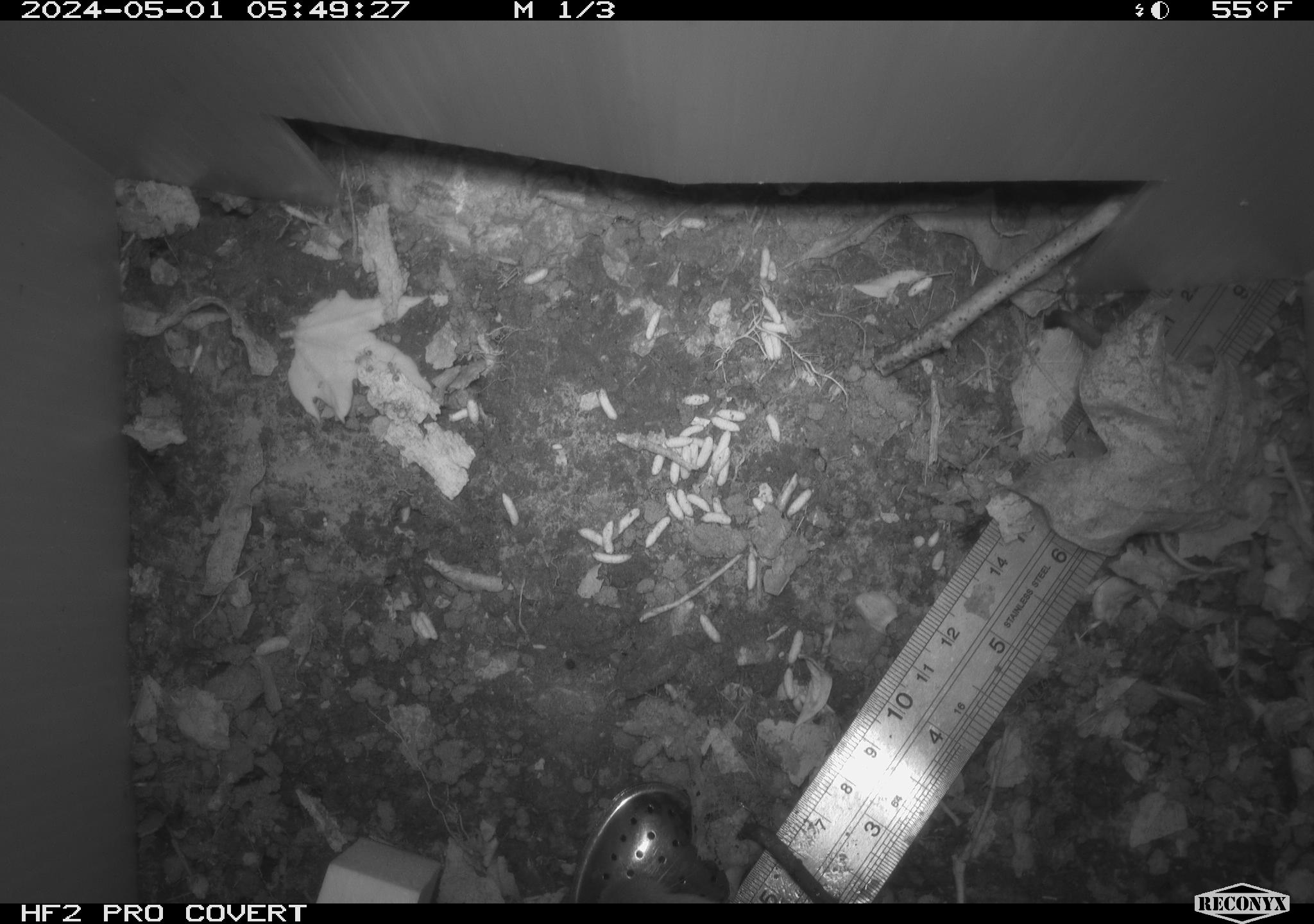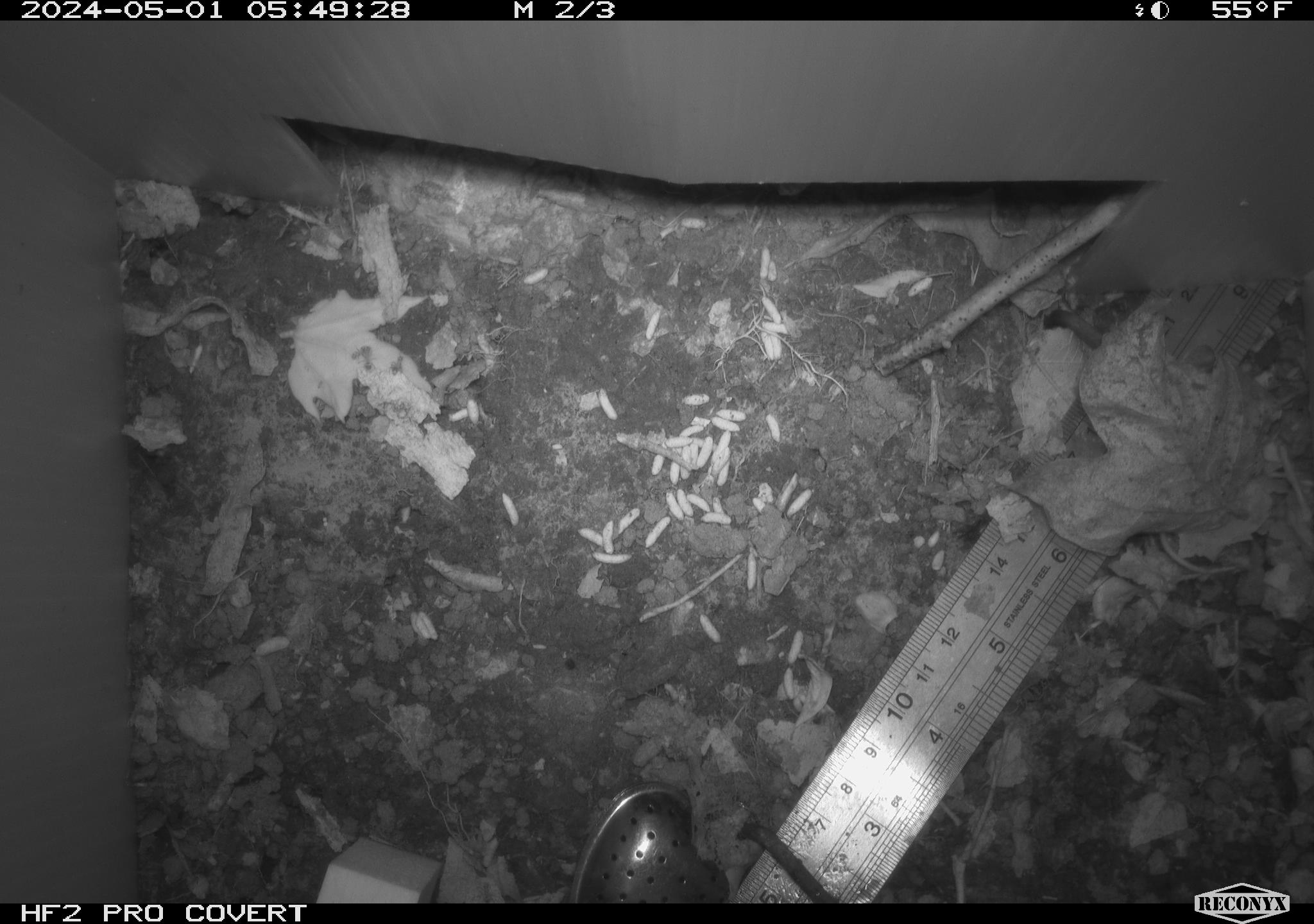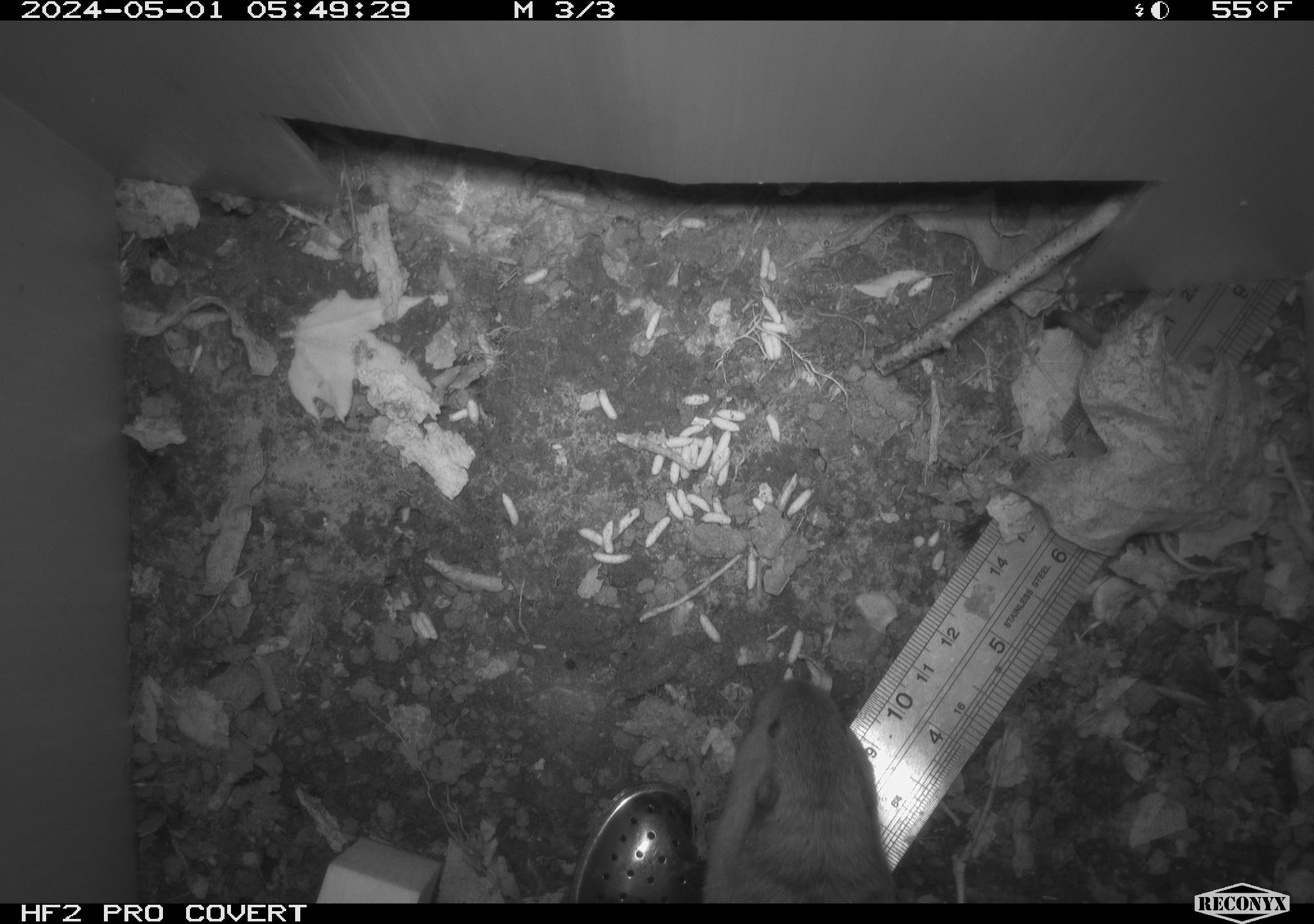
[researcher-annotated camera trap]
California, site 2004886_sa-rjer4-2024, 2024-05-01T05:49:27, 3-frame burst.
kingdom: Animalia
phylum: Chordata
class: Mammalia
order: Rodentia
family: Geomyidae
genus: Thomomys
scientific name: Thomomys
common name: smooth-toothed pocket gophers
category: thomomys species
Thomomys species (smooth-toothed pocket gophers) (Thomomys).